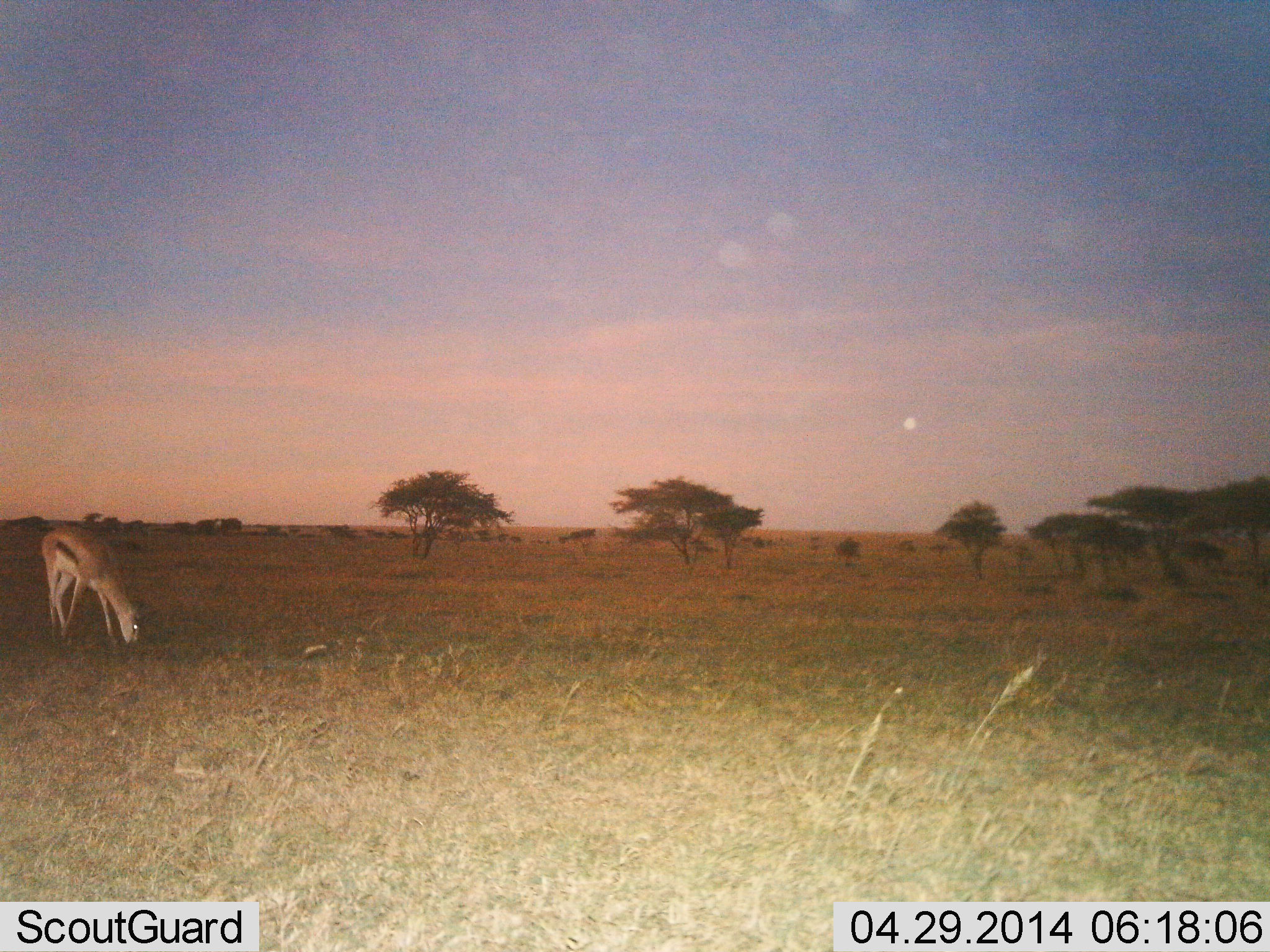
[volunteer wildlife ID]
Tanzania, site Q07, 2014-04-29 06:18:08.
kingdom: Animalia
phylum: Chordata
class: Mammalia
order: Artiodactyla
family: Bovidae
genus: Eudorcas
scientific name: Eudorcas thomsonii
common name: thomson's gazelle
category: gazellethomsons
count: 1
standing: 15%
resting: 0%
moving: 0%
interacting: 0%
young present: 0%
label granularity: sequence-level